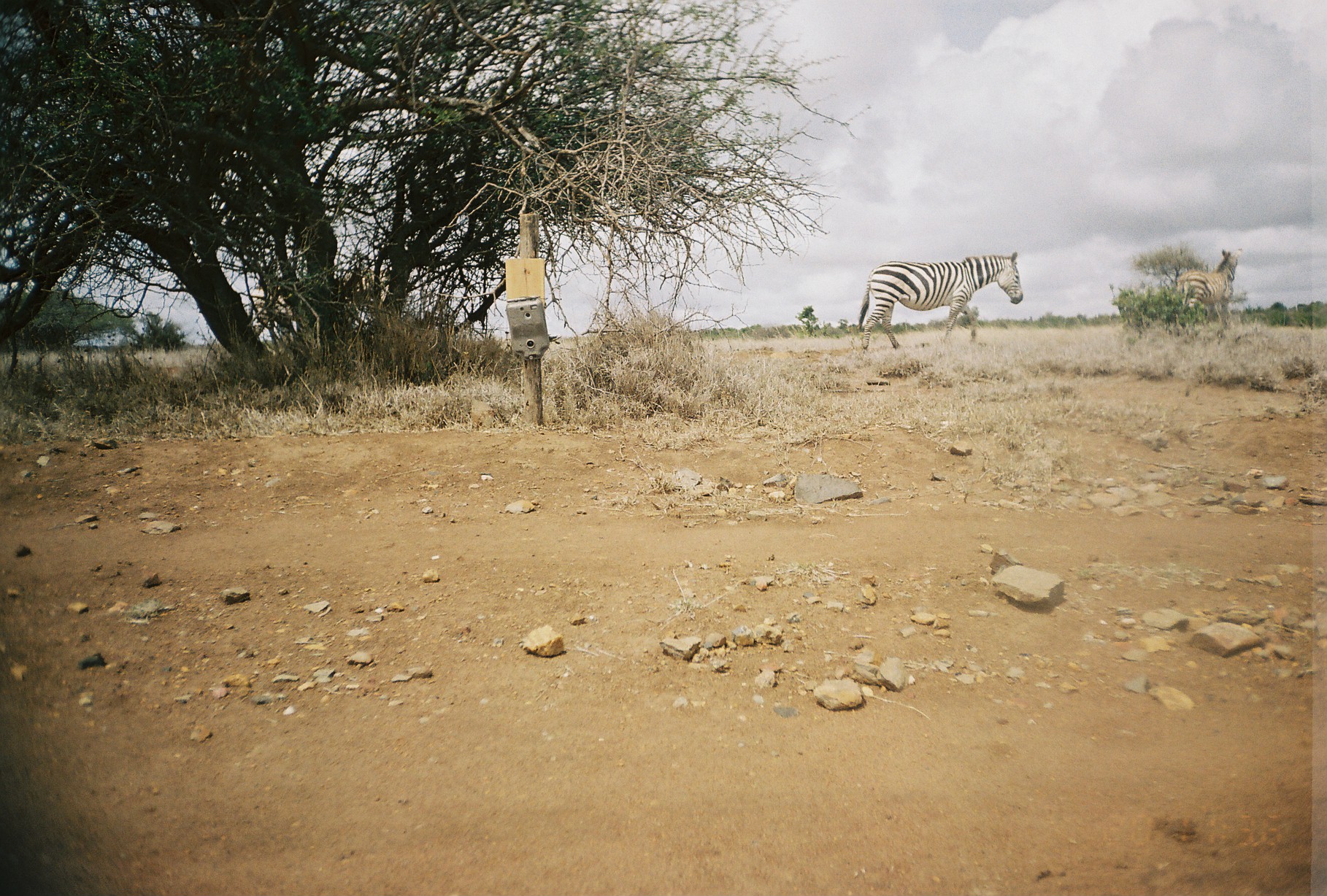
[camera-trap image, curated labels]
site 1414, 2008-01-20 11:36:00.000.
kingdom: Animalia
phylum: Chordata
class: Mammalia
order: Perissodactyla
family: Equidae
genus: Equus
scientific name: Equus quagga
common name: plains zebra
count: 2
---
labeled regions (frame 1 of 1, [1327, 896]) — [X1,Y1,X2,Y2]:
equus quagga: [859,251,1023,350]; [1176,247,1242,326]